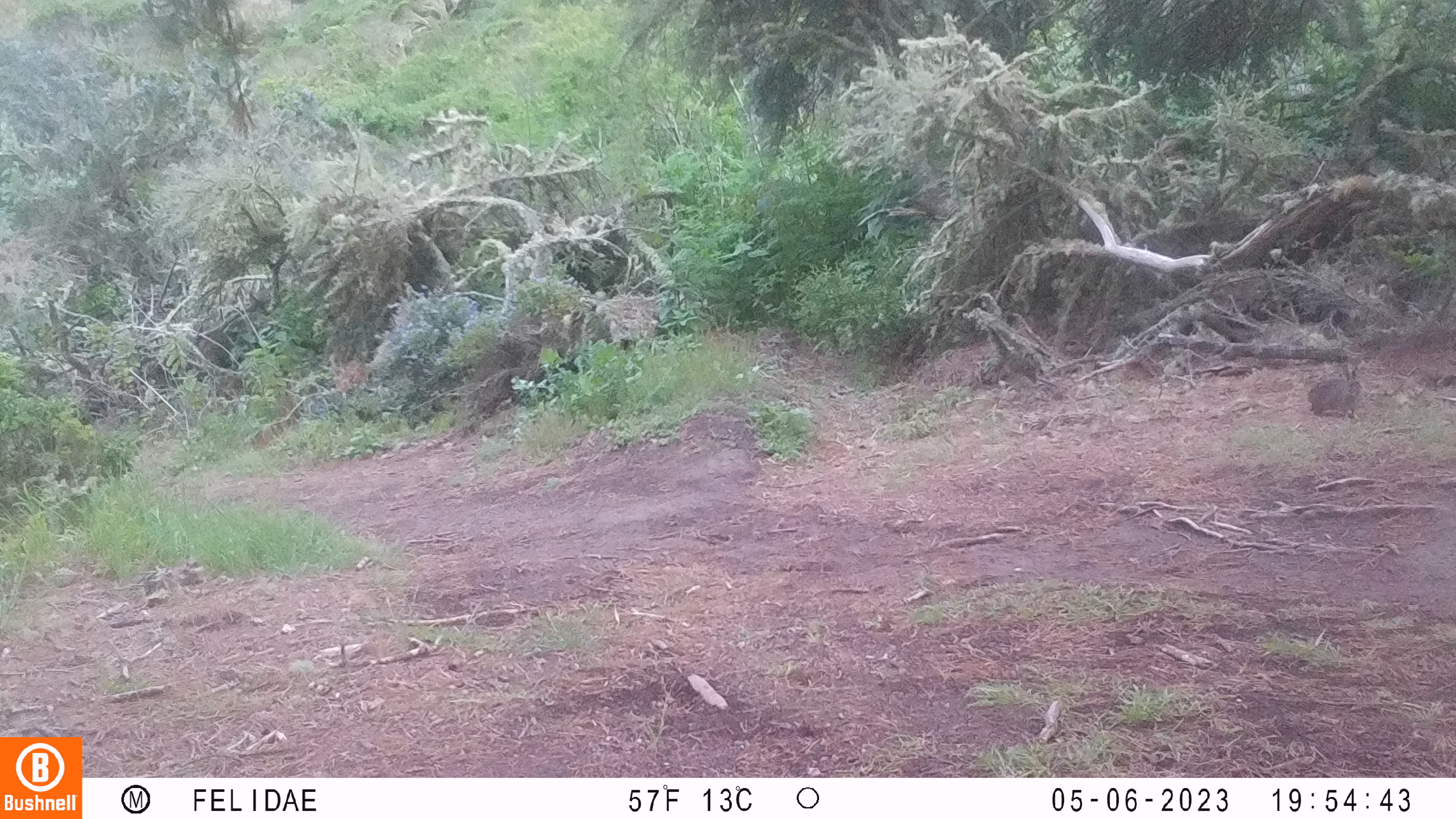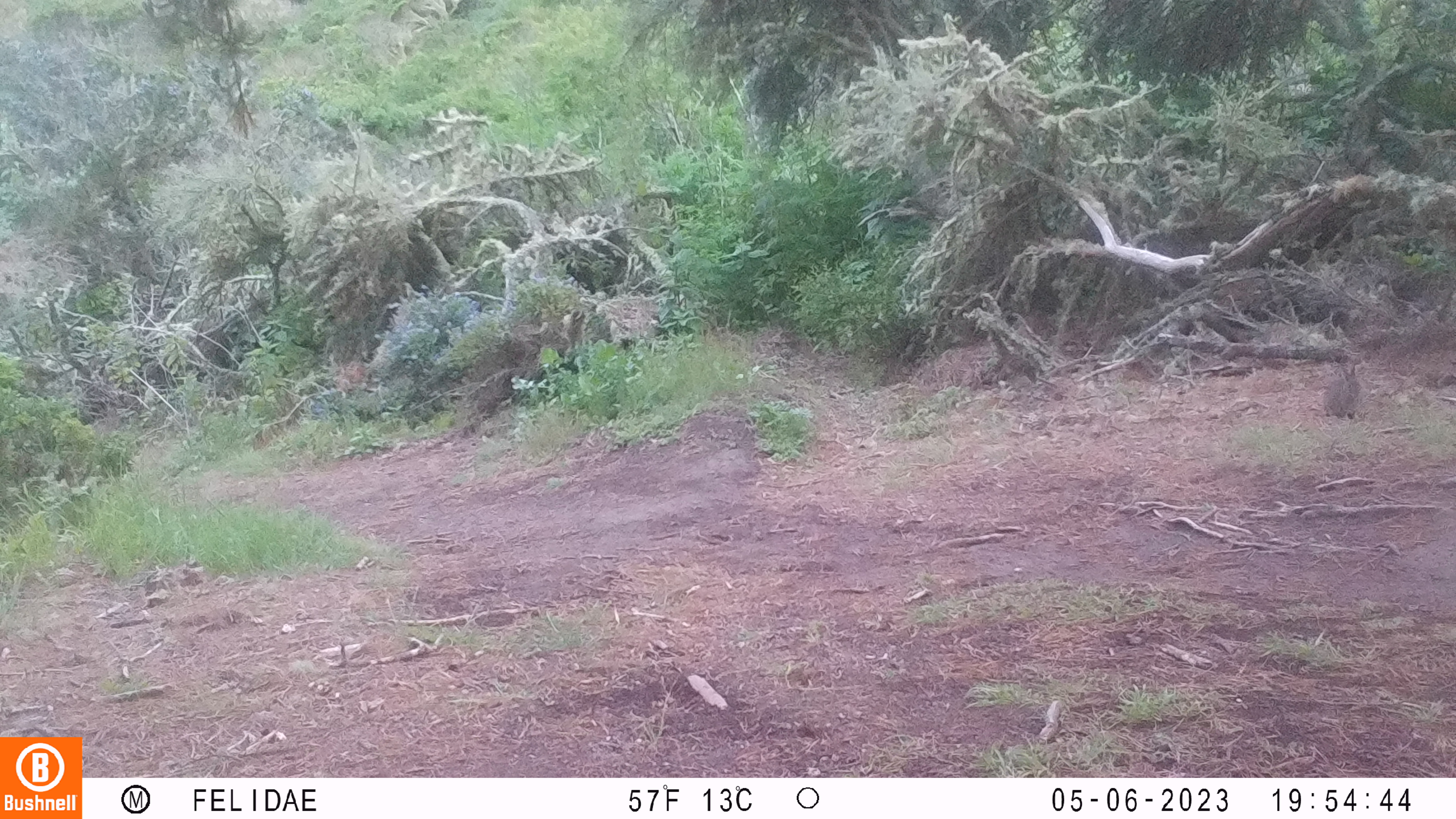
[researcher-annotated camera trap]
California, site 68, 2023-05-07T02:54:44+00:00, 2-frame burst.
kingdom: Animalia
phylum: Chordata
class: Mammalia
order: Lagomorpha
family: Leporidae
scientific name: Leporidae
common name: rabbit